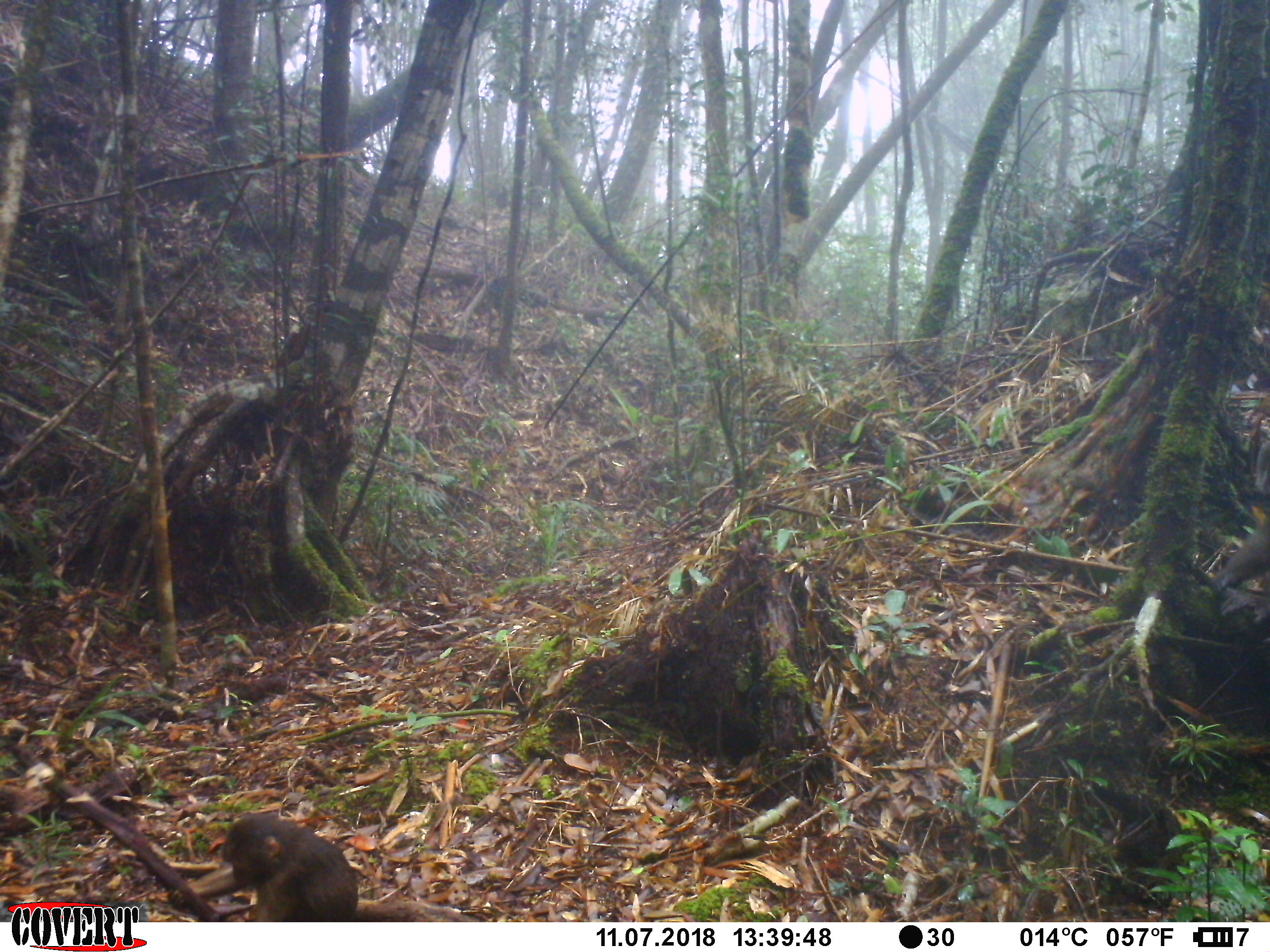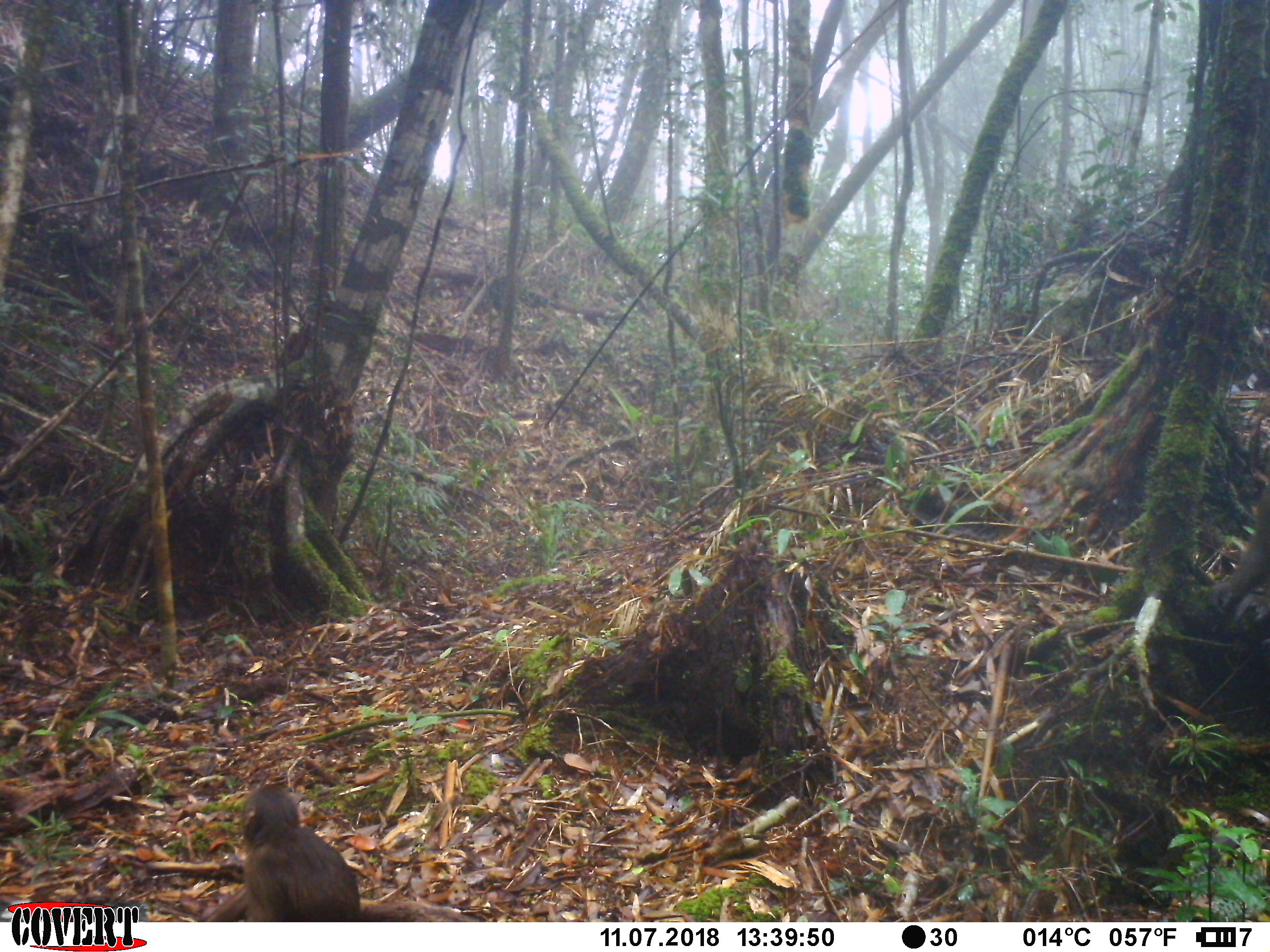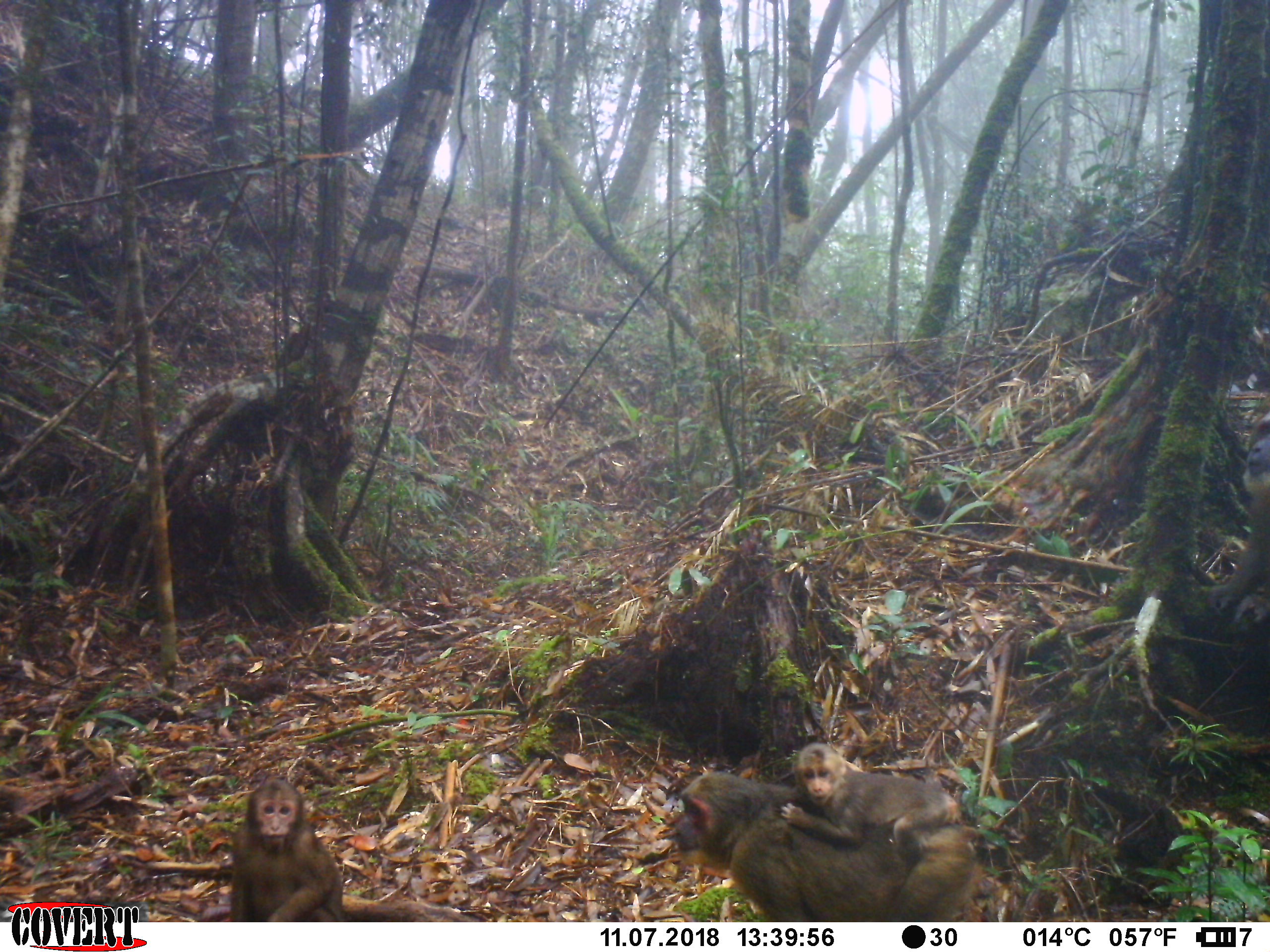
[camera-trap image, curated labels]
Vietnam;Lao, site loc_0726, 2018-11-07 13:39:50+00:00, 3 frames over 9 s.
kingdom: Animalia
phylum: Chordata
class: Mammalia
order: Primates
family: Cercopithecidae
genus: Macaca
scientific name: Macaca arctoides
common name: stump-tailed macaque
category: stump tailed macaque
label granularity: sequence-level